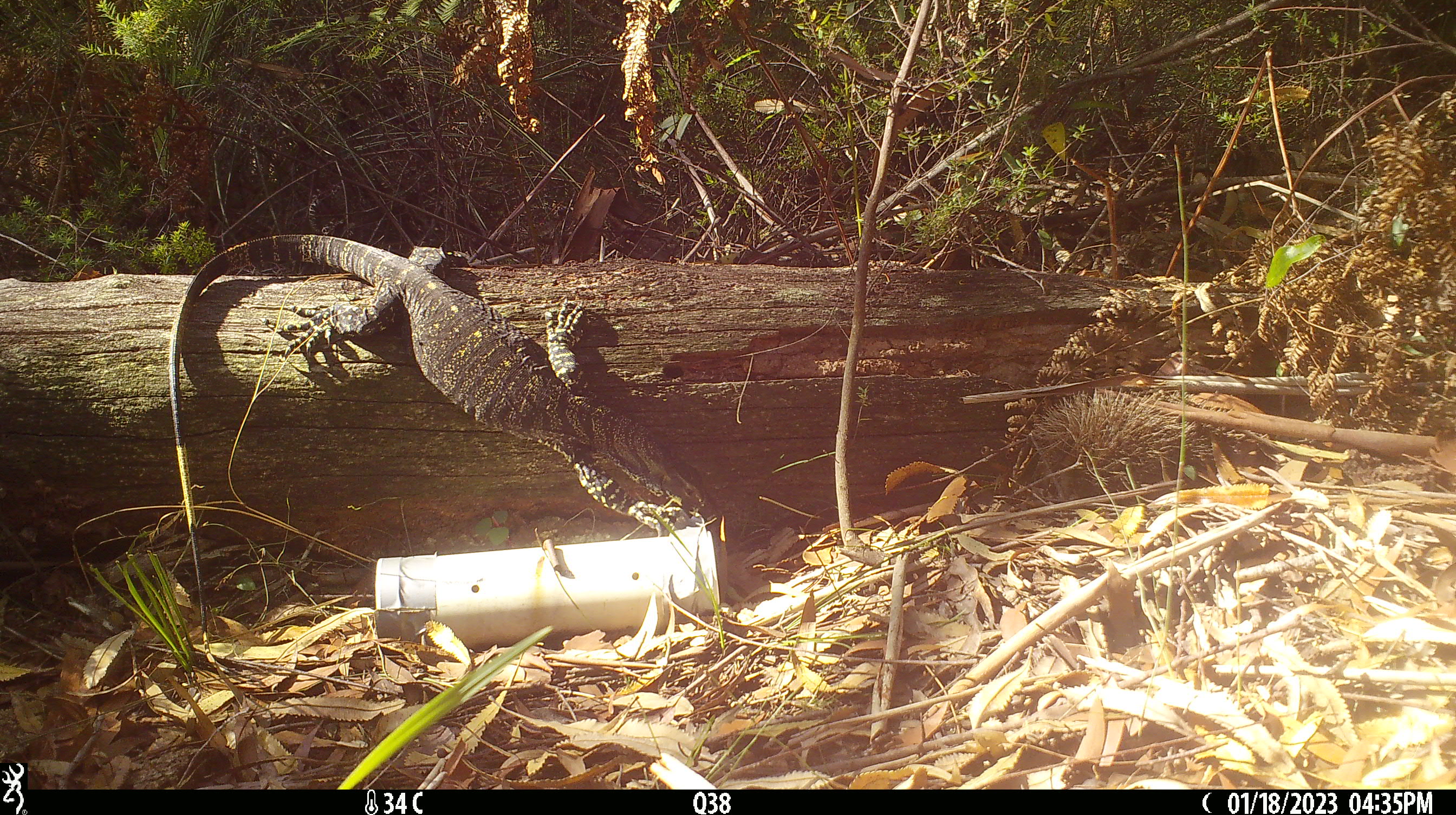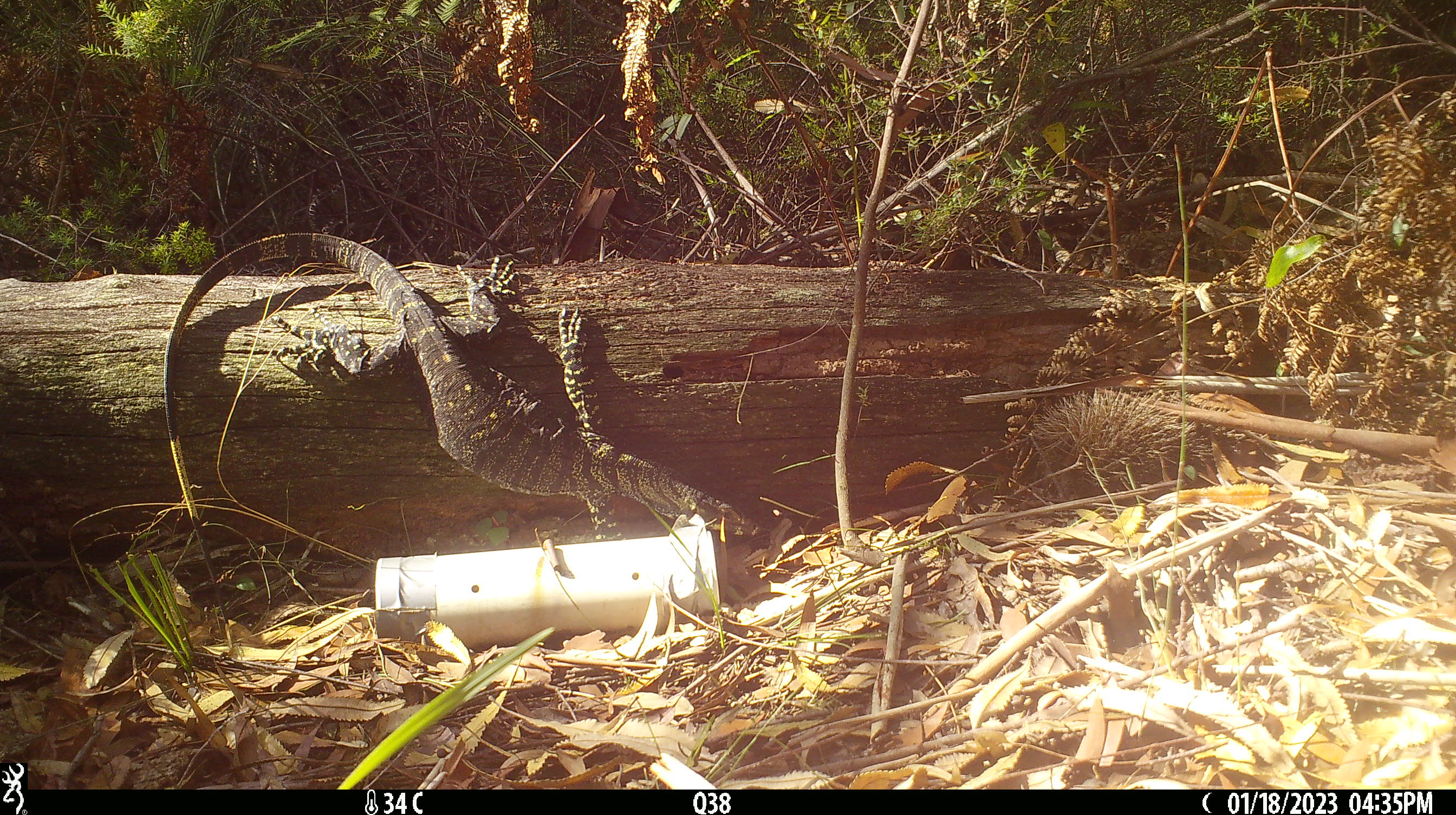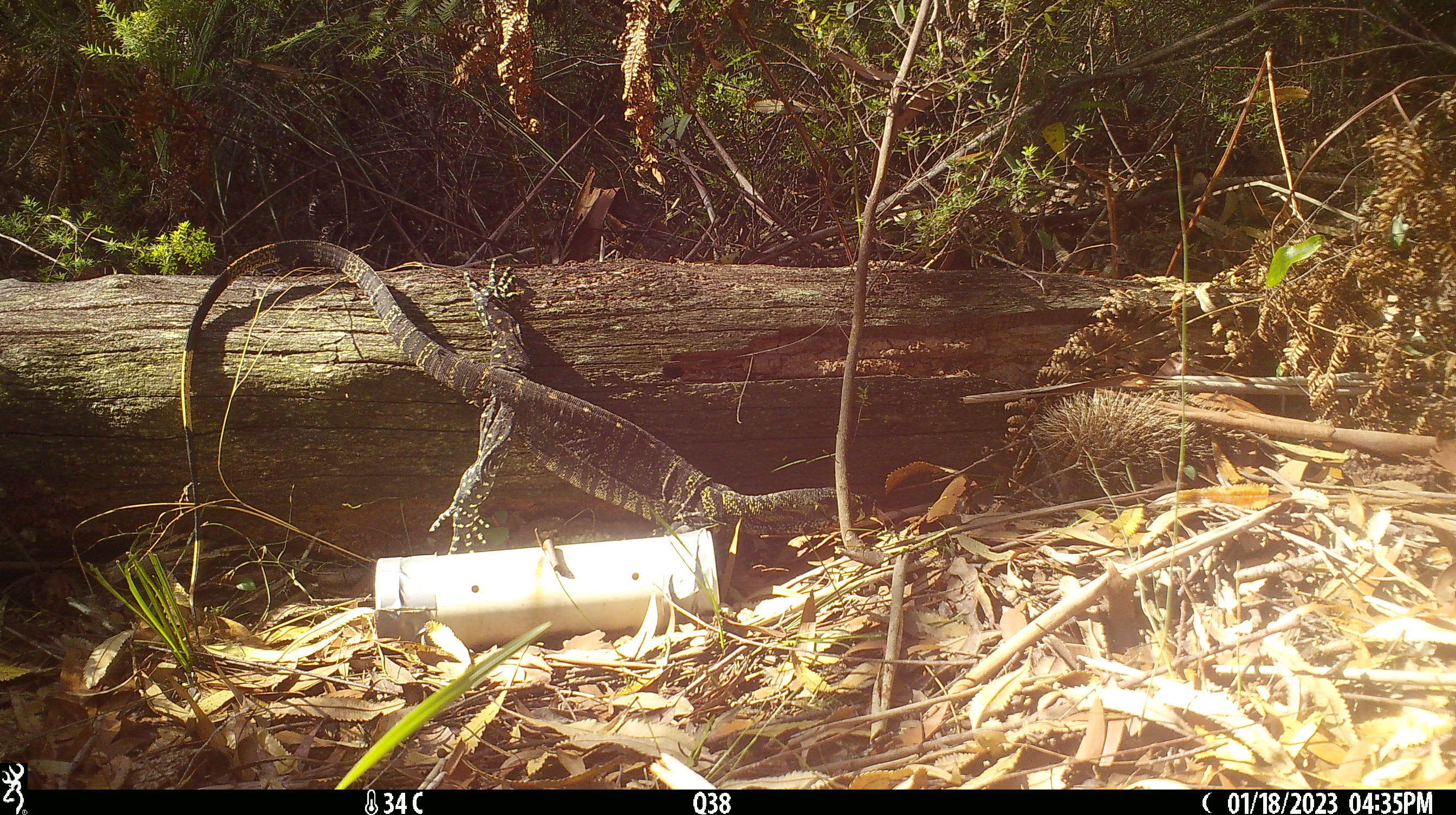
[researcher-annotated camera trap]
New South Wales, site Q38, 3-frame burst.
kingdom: Animalia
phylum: Chordata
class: Reptilia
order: Squamata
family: Varanidae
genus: Varanus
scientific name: Varanus varius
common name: lace monitor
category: goanna